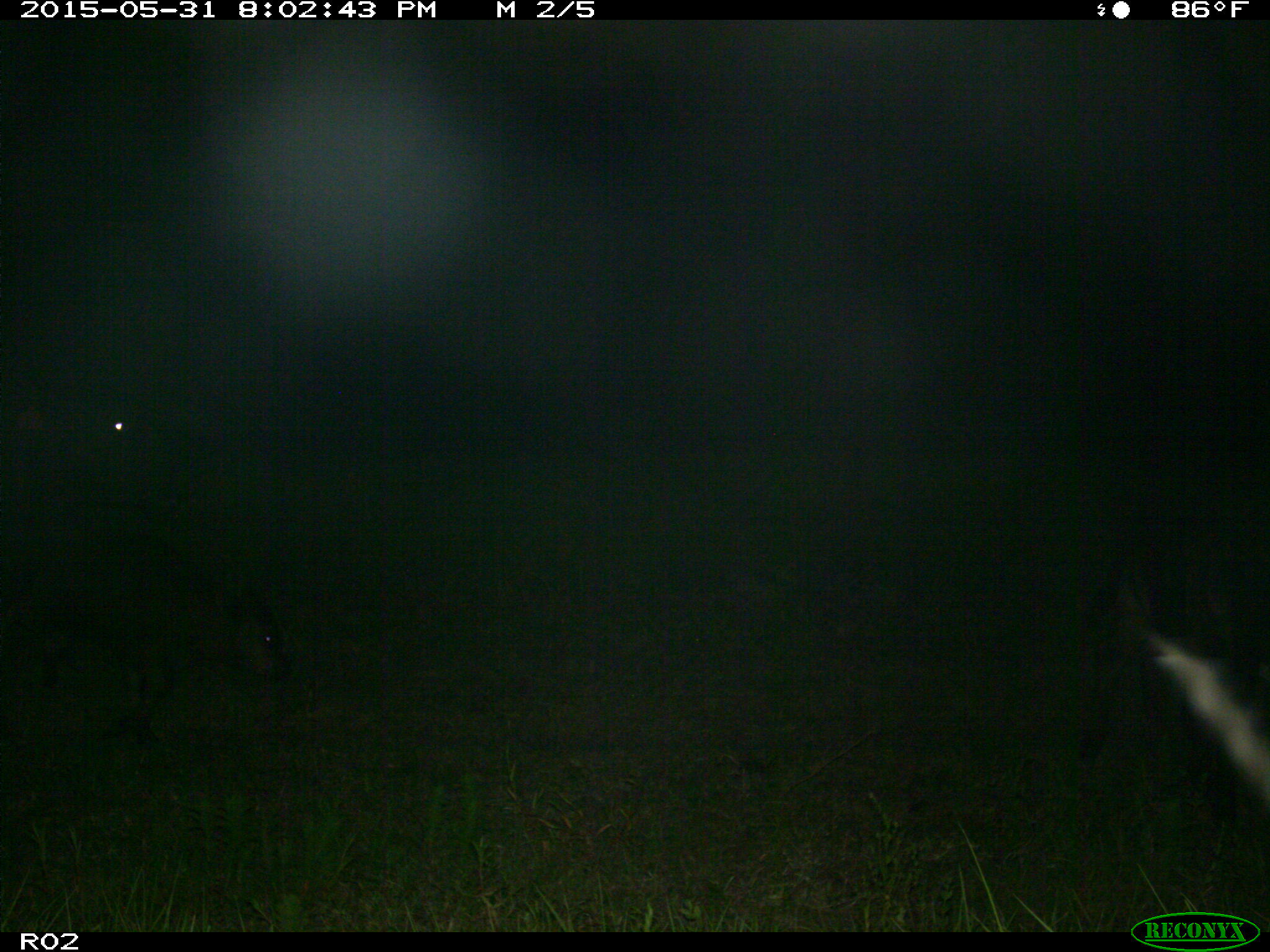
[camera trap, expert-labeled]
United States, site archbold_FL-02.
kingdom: Animalia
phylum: Chordata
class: Mammalia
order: Artiodactyla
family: Bovidae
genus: Bos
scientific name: Bos taurus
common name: domestic cow